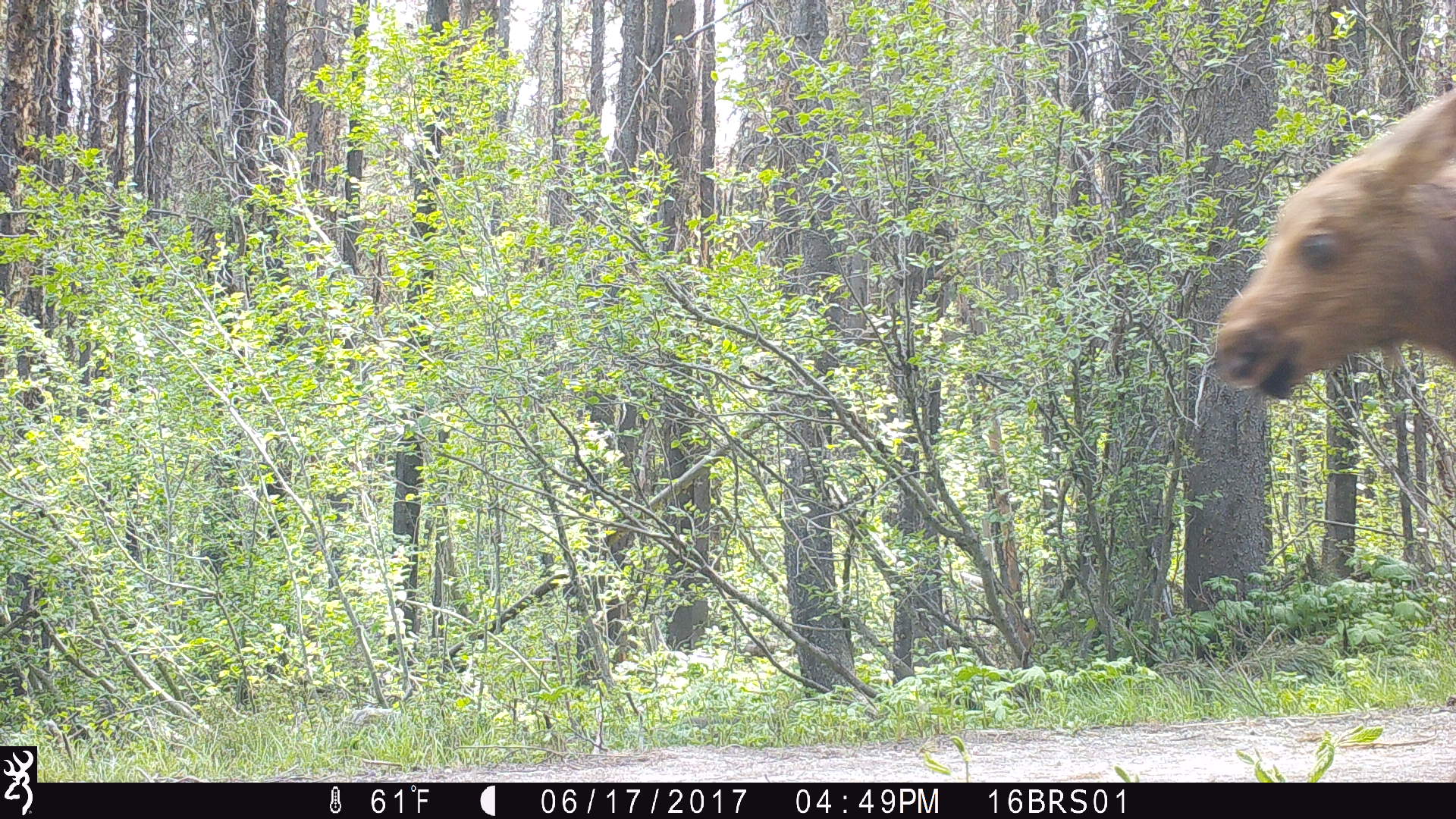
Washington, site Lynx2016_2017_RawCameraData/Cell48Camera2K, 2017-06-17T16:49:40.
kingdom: Animalia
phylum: Chordata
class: Mammalia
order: Artiodactyla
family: Cervidae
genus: Alces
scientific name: Alces alces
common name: moose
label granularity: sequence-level